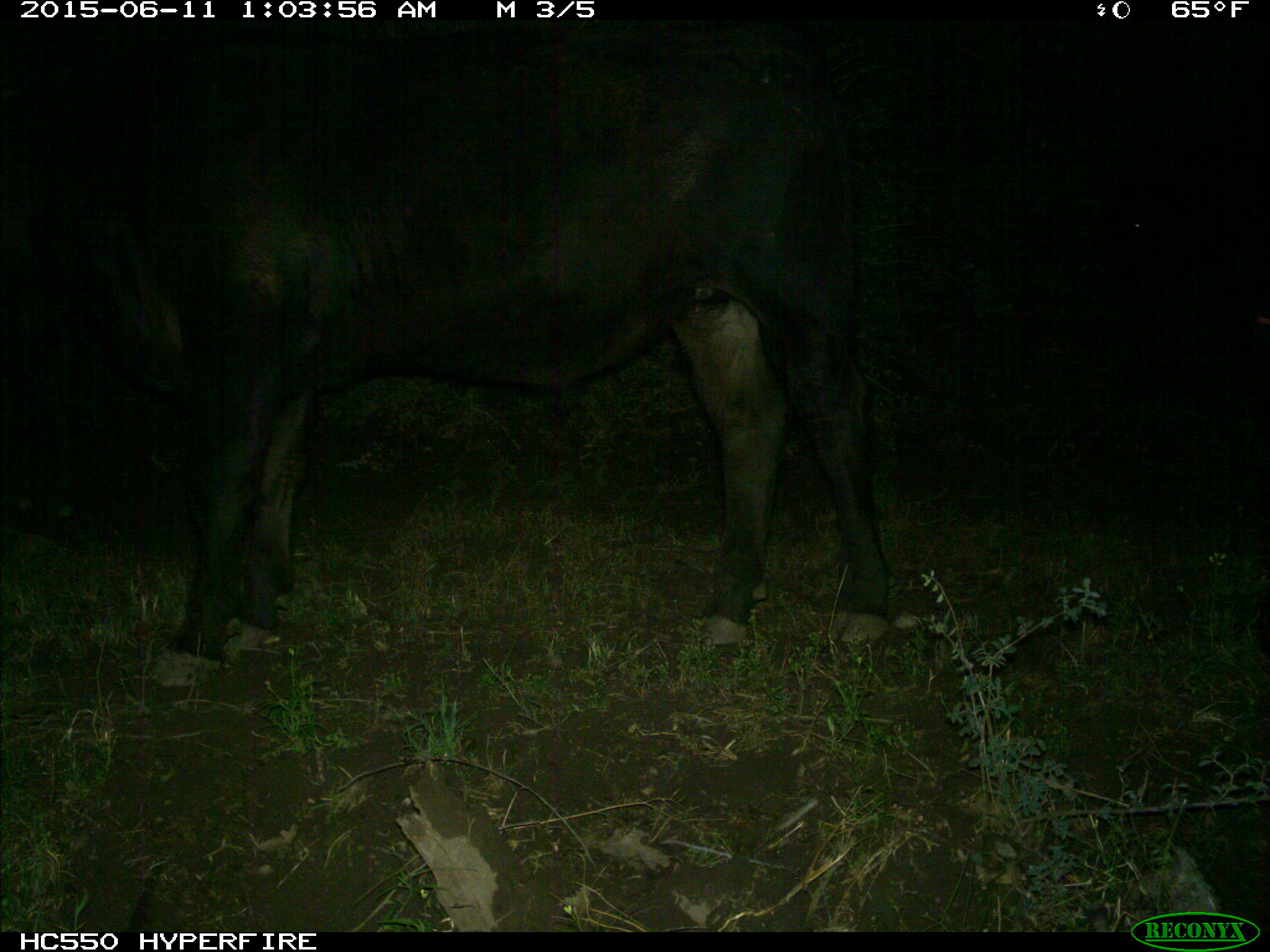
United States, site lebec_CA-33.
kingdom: Animalia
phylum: Chordata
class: Mammalia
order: Artiodactyla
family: Bovidae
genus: Bos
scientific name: Bos taurus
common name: domestic cow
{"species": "Bos taurus (domestic cow)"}